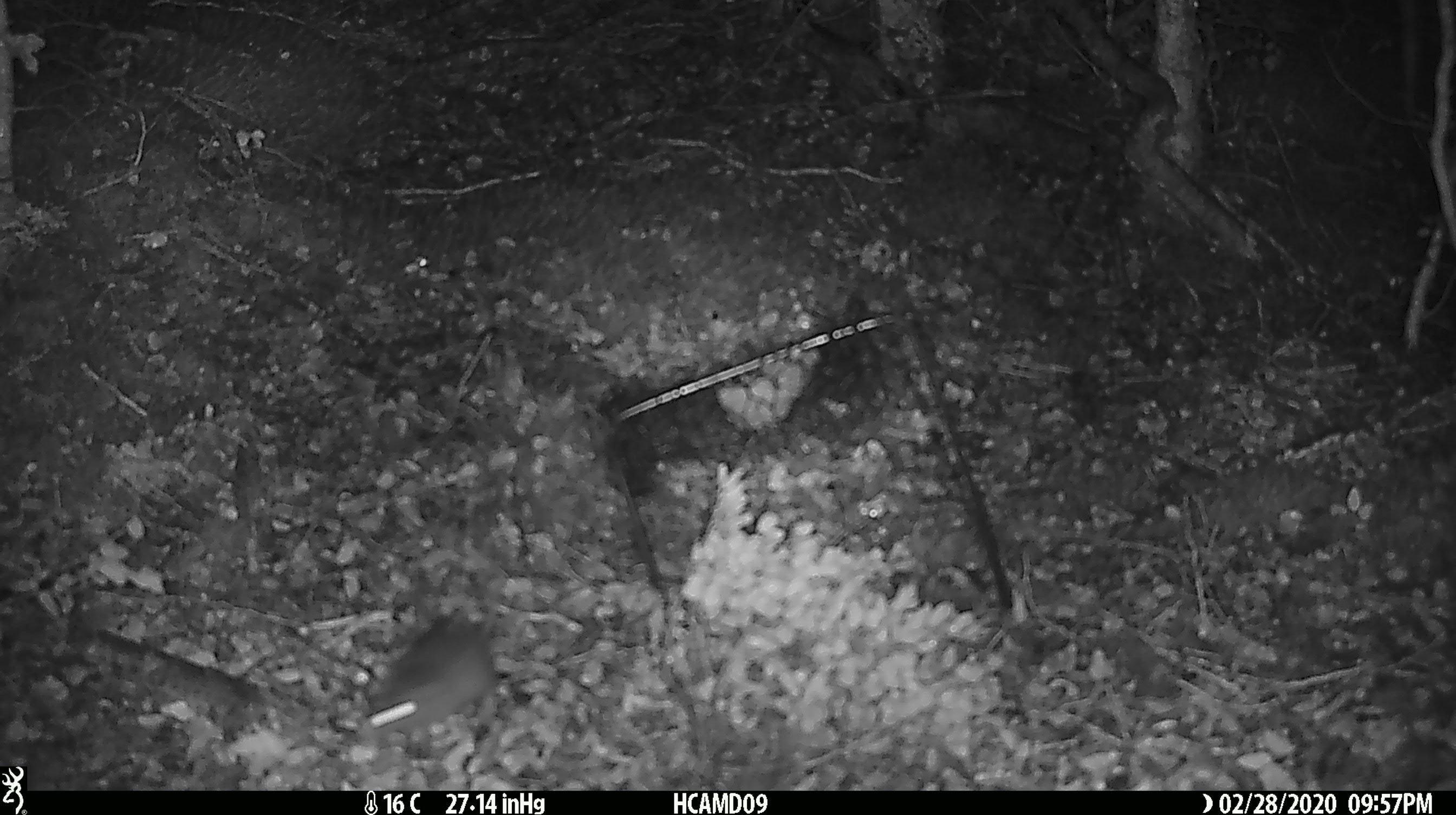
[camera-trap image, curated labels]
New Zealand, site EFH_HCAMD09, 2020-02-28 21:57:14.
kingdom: Animalia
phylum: Chordata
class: Mammalia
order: Rodentia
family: Muridae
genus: Mus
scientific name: Mus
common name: mouse